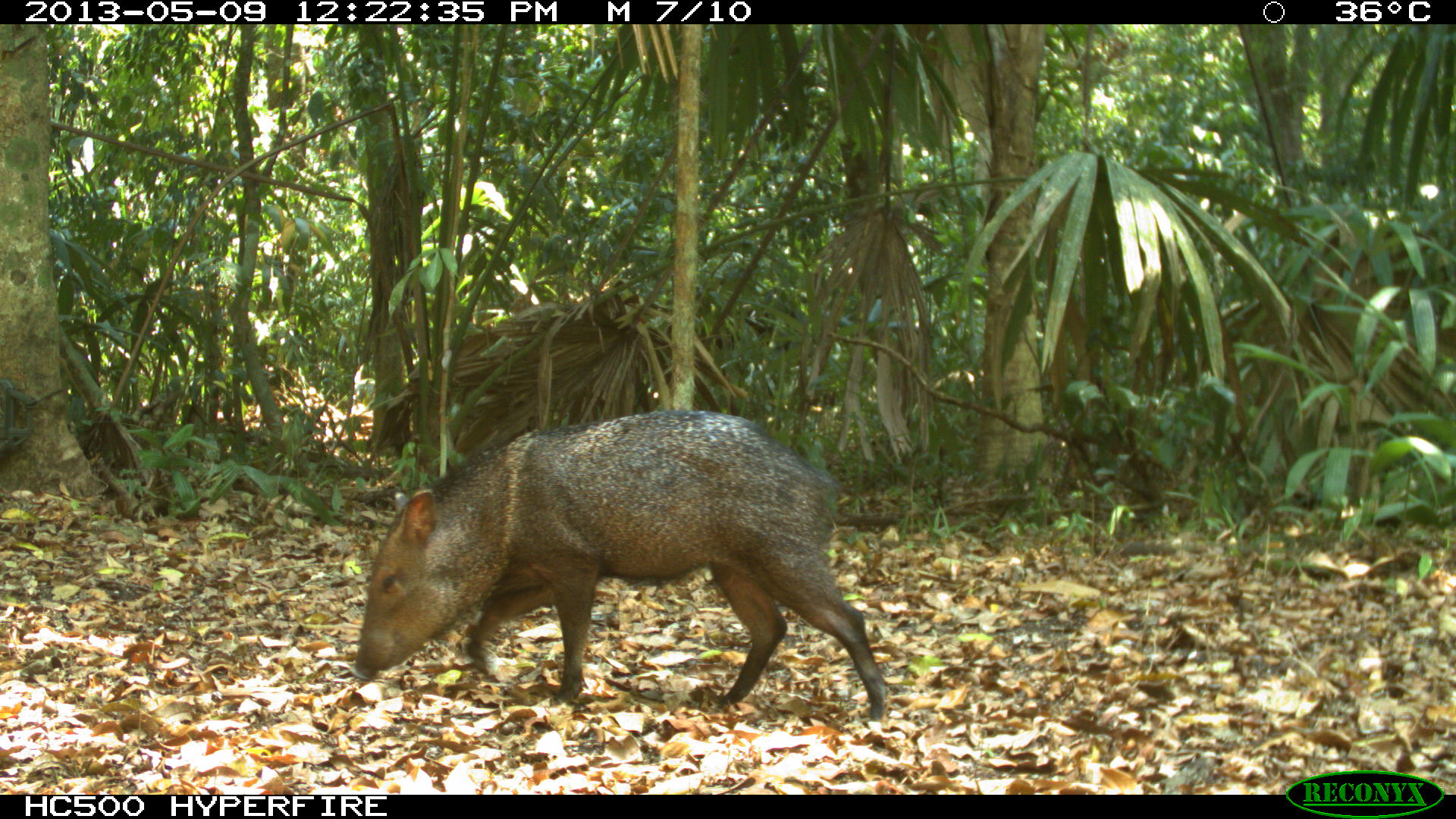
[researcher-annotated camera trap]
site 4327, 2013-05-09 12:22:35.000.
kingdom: Animalia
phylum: Chordata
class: Mammalia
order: Artiodactyla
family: Tayassuidae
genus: Pecari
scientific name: Pecari tajacu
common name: collared peccary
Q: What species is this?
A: Pecari tajacu (collared peccary).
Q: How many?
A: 1.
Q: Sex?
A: Female.